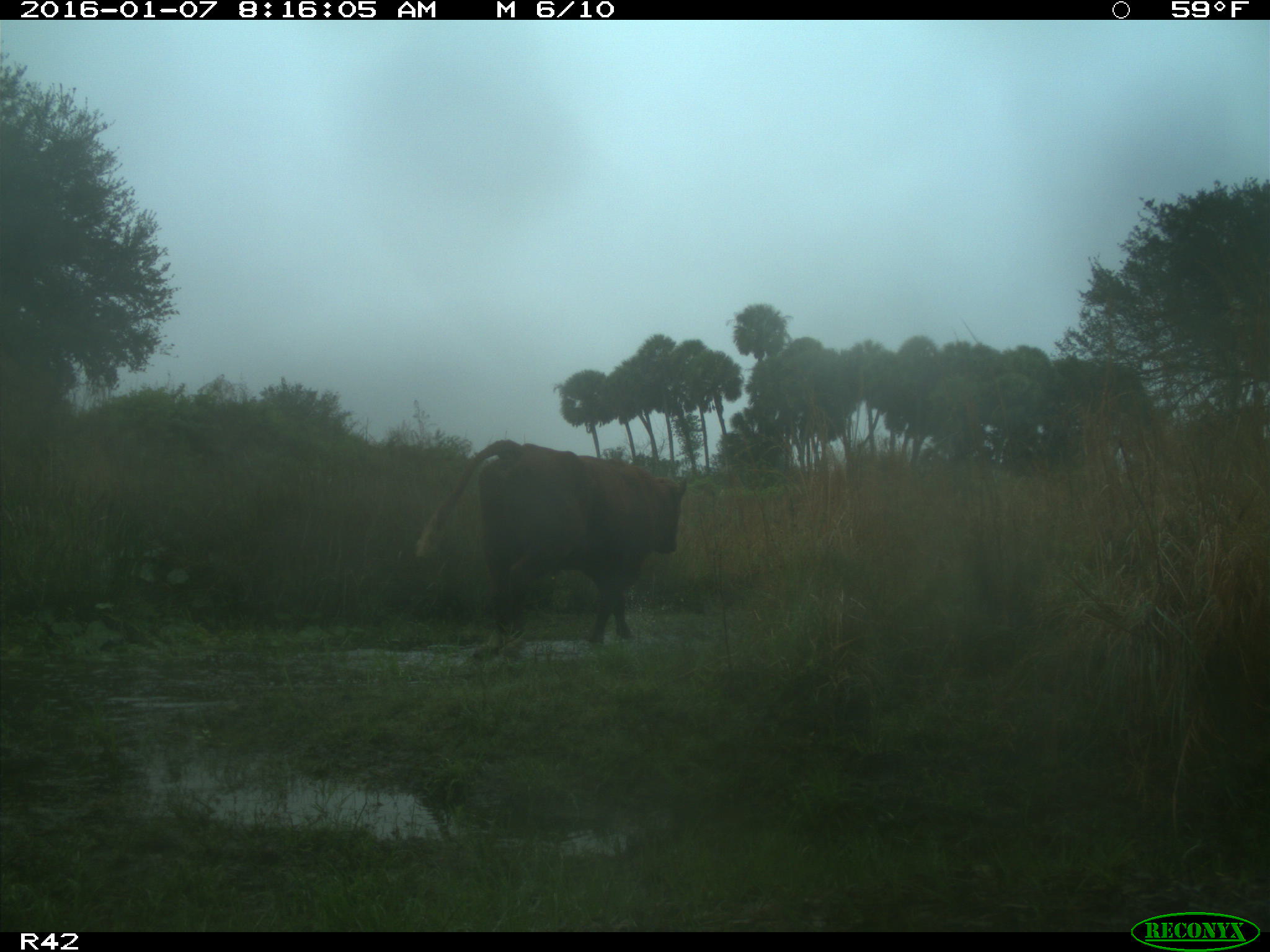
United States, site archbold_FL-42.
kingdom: Animalia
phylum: Chordata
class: Mammalia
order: Artiodactyla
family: Bovidae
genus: Bos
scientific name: Bos taurus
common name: domestic cow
Bos taurus (domestic cow).